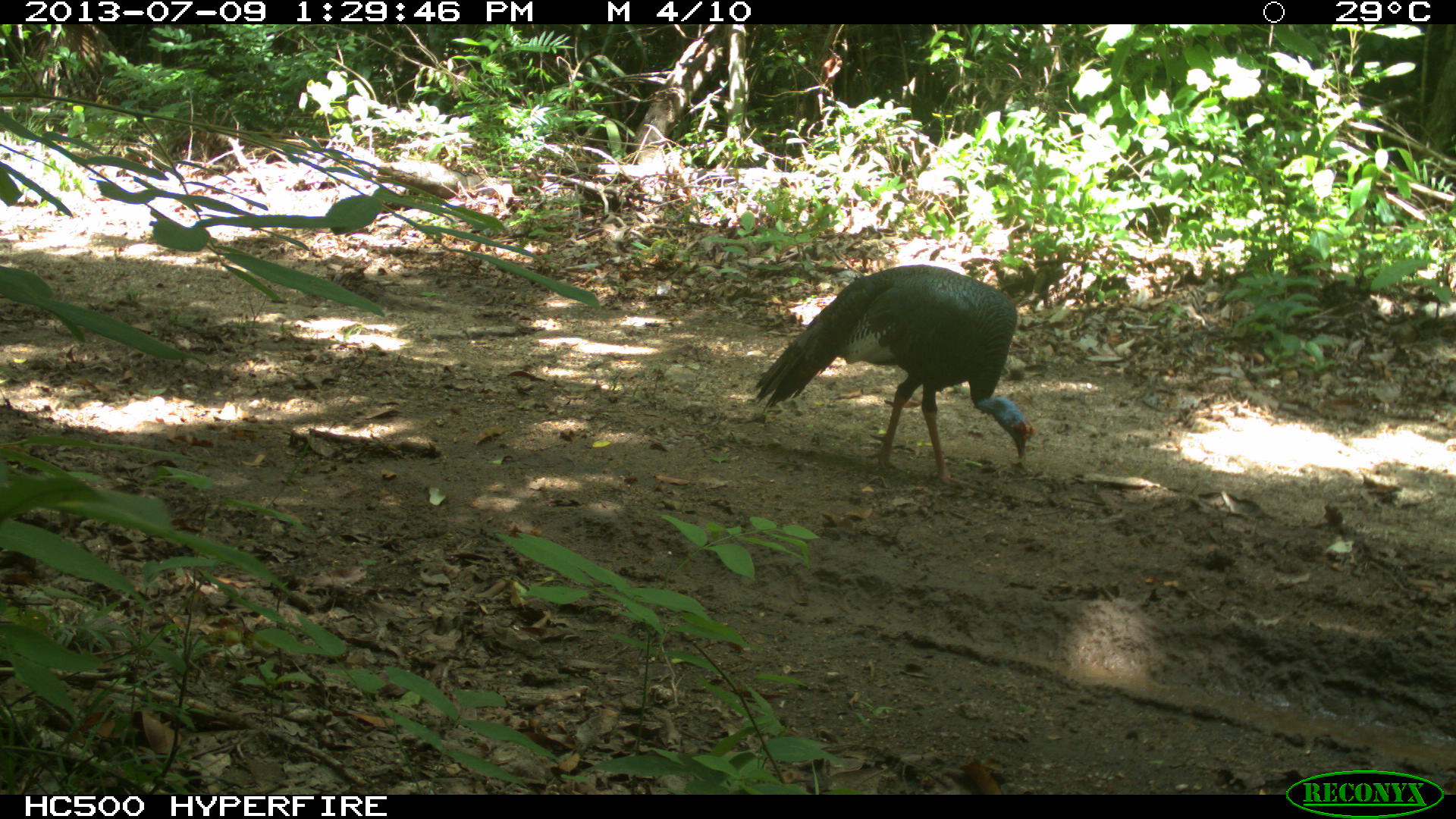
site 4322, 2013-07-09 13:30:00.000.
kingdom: Animalia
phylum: Chordata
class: Aves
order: Galliformes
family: Phasianidae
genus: Meleagris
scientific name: Meleagris ocellata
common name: ocellated turkey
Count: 1.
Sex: male.